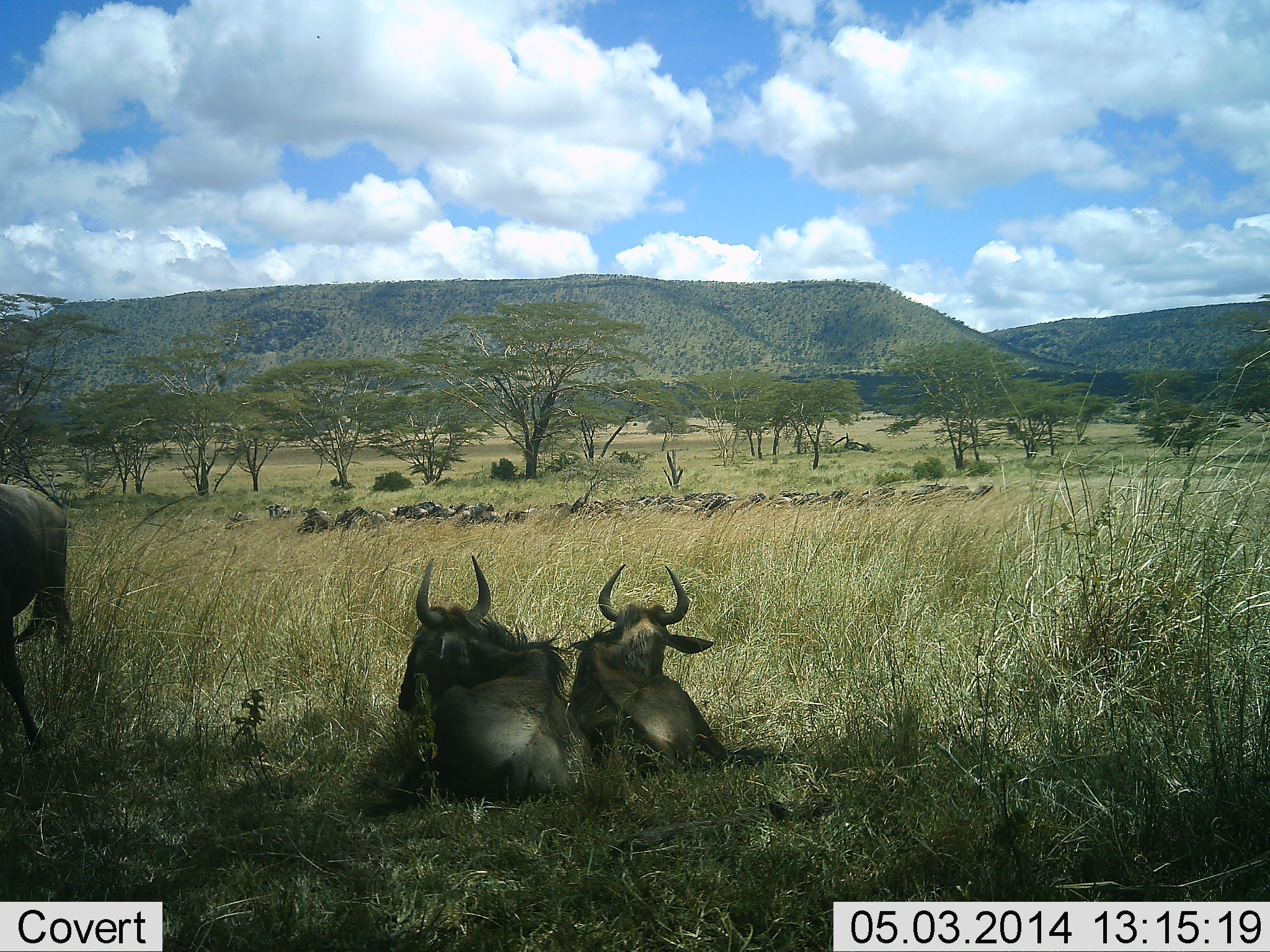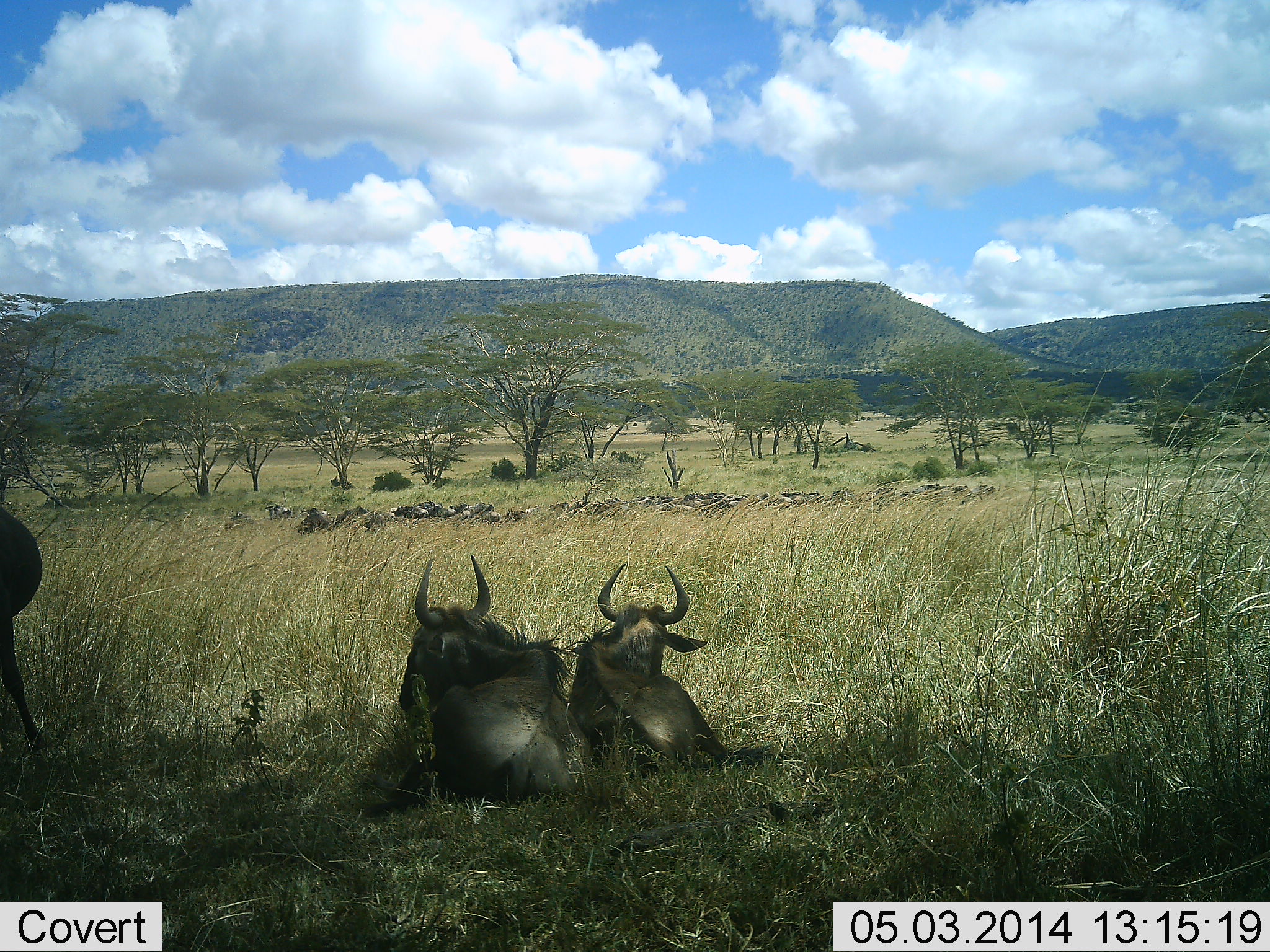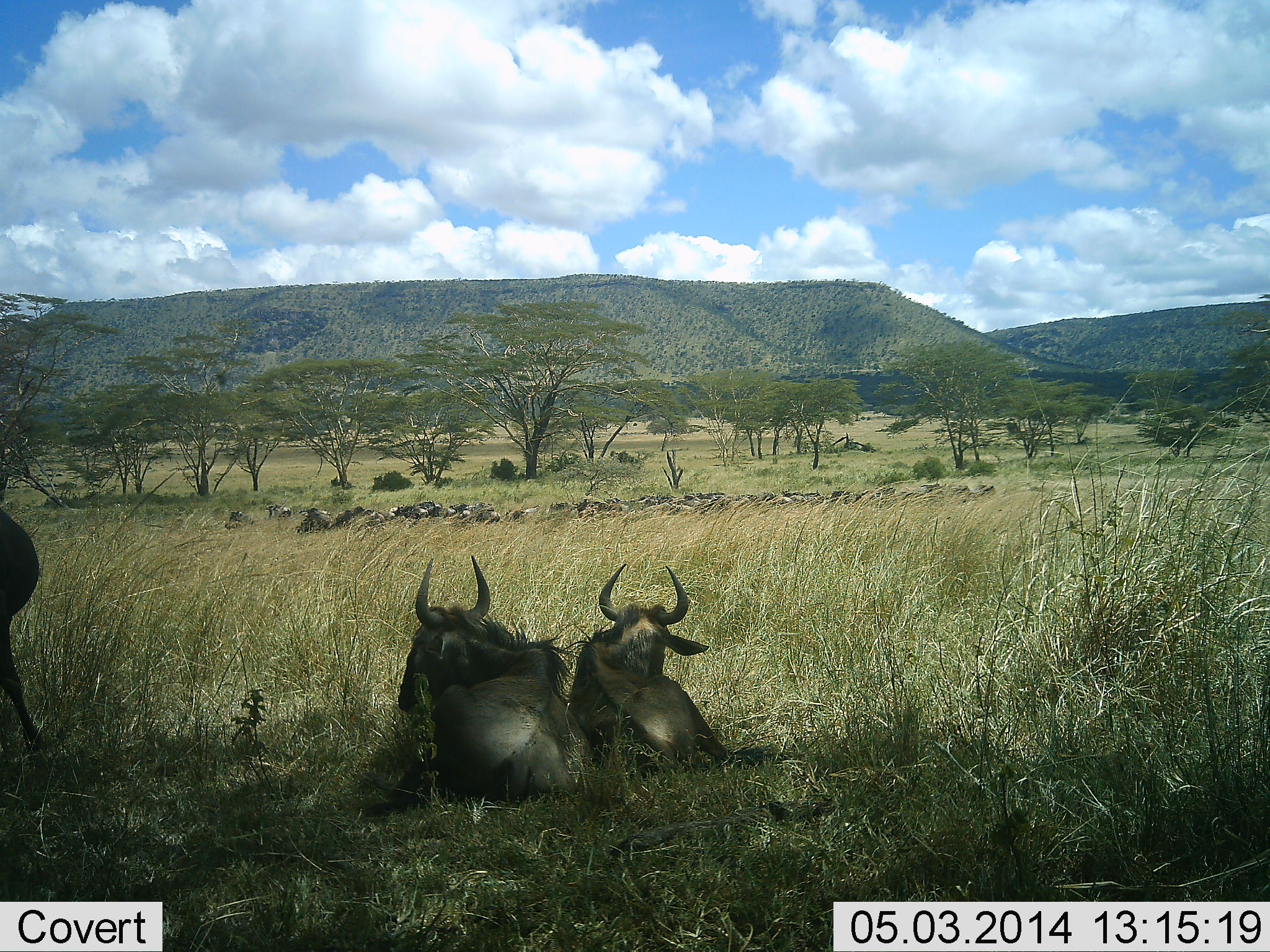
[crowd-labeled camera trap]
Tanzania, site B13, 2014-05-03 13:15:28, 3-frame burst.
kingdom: Animalia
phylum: Chordata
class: Mammalia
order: Artiodactyla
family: Bovidae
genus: Connochaetes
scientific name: Connochaetes taurinus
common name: blue wildebeest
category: wildebeest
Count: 11-50.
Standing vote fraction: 50%.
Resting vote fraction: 100%.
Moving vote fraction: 0%.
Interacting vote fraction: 0%.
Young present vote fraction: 0%.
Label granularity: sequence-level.